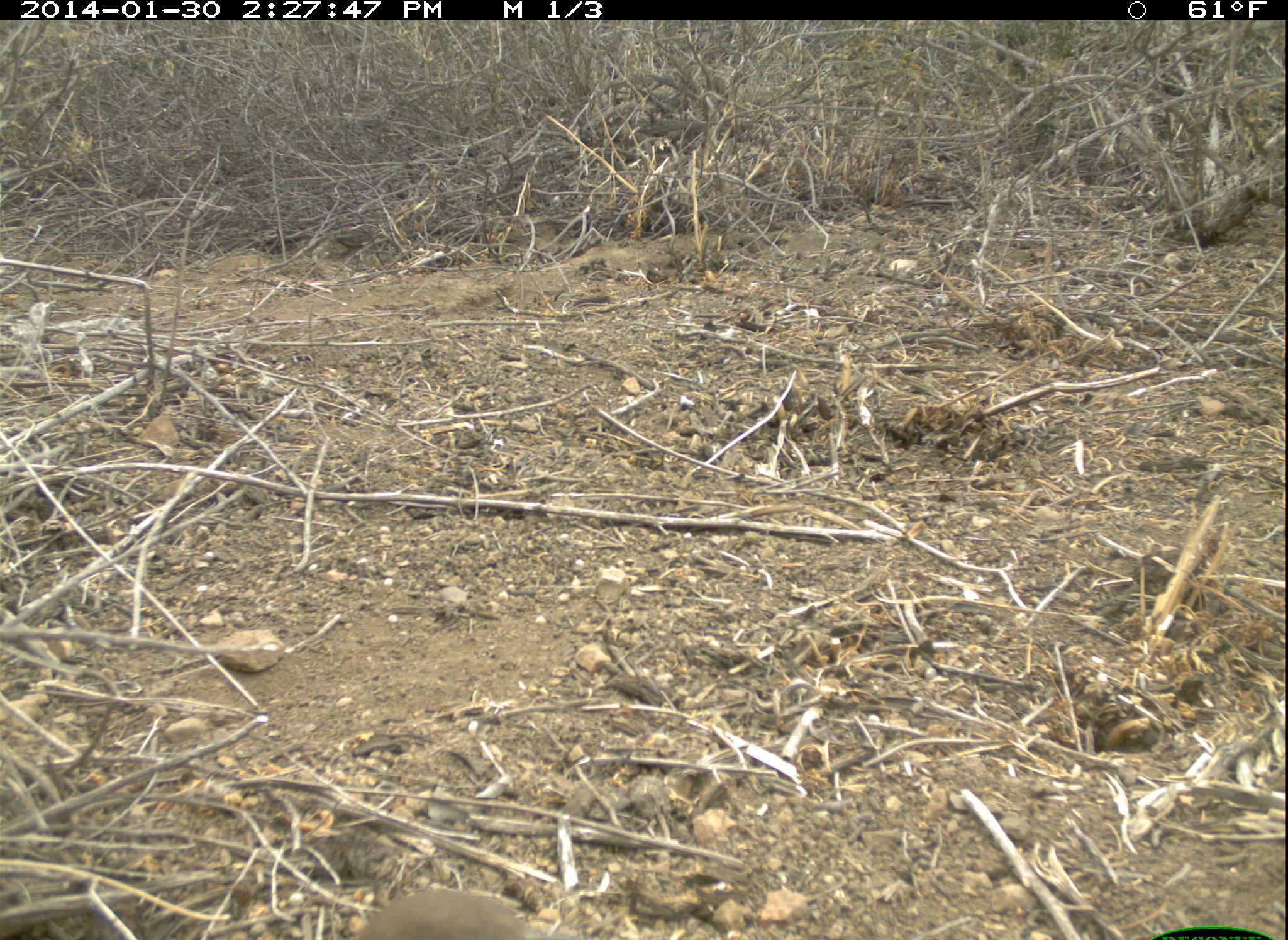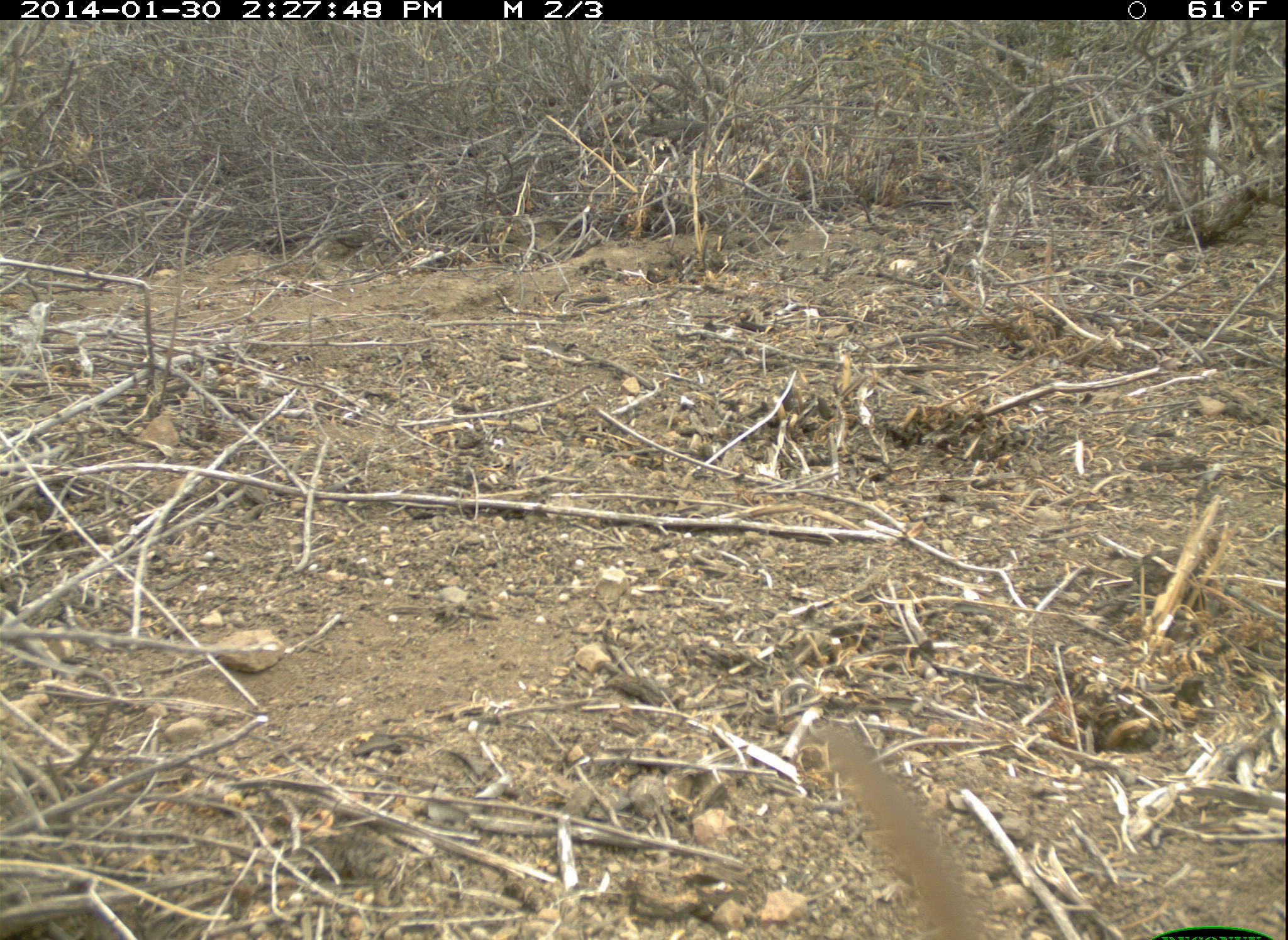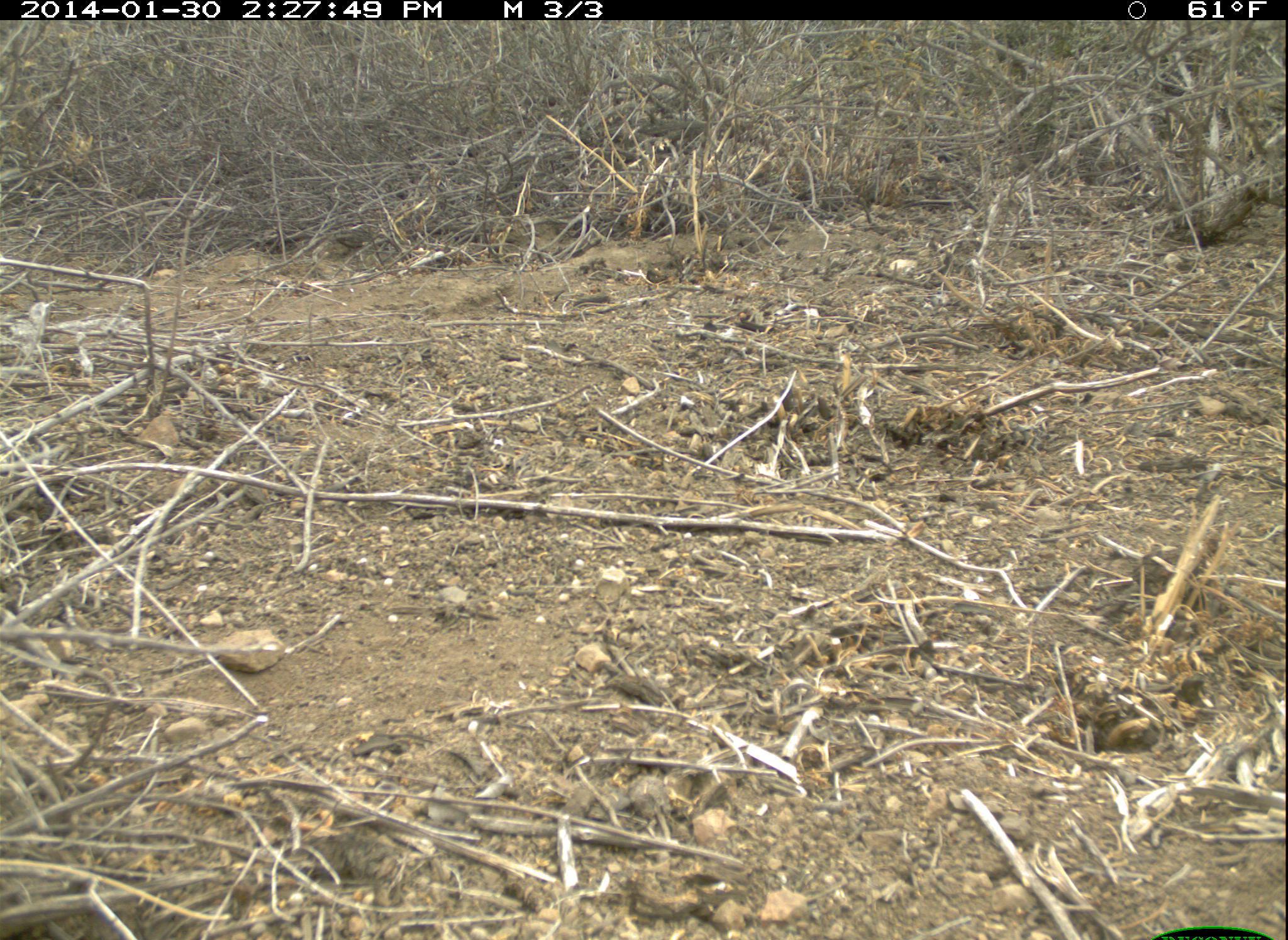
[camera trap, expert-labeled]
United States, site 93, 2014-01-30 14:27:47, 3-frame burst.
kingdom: Animalia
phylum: Chordata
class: Aves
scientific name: Aves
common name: bird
Bird (Aves).